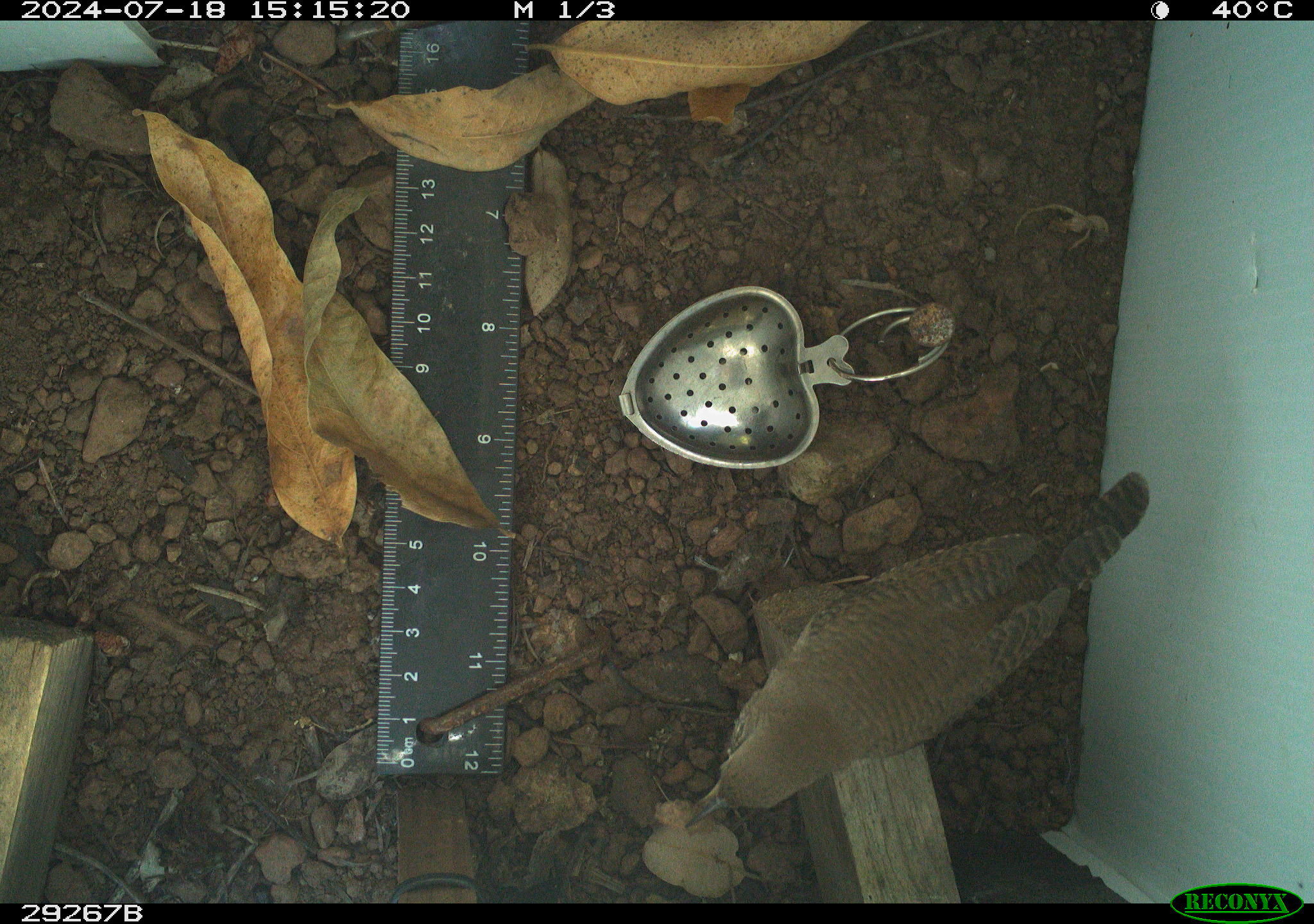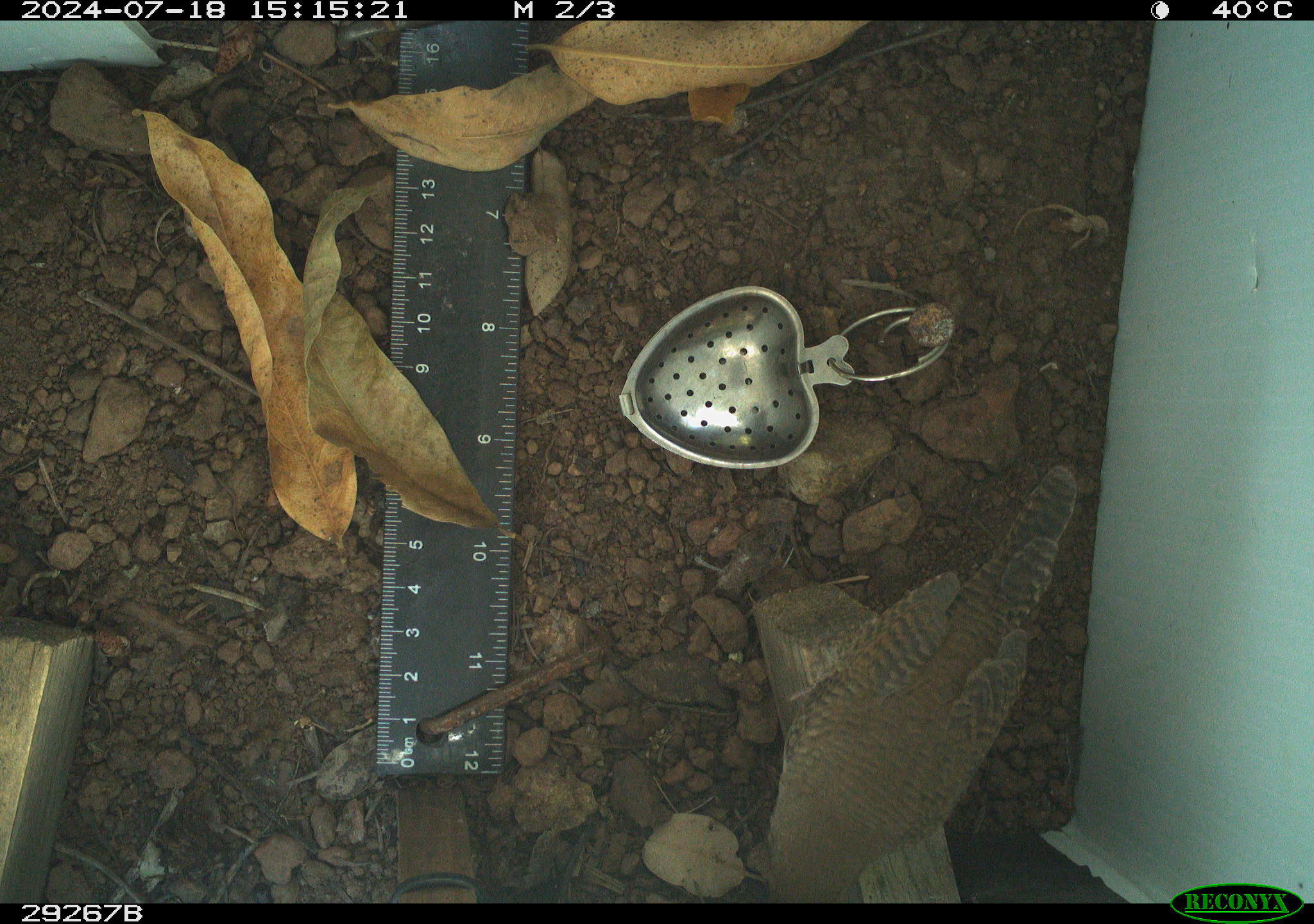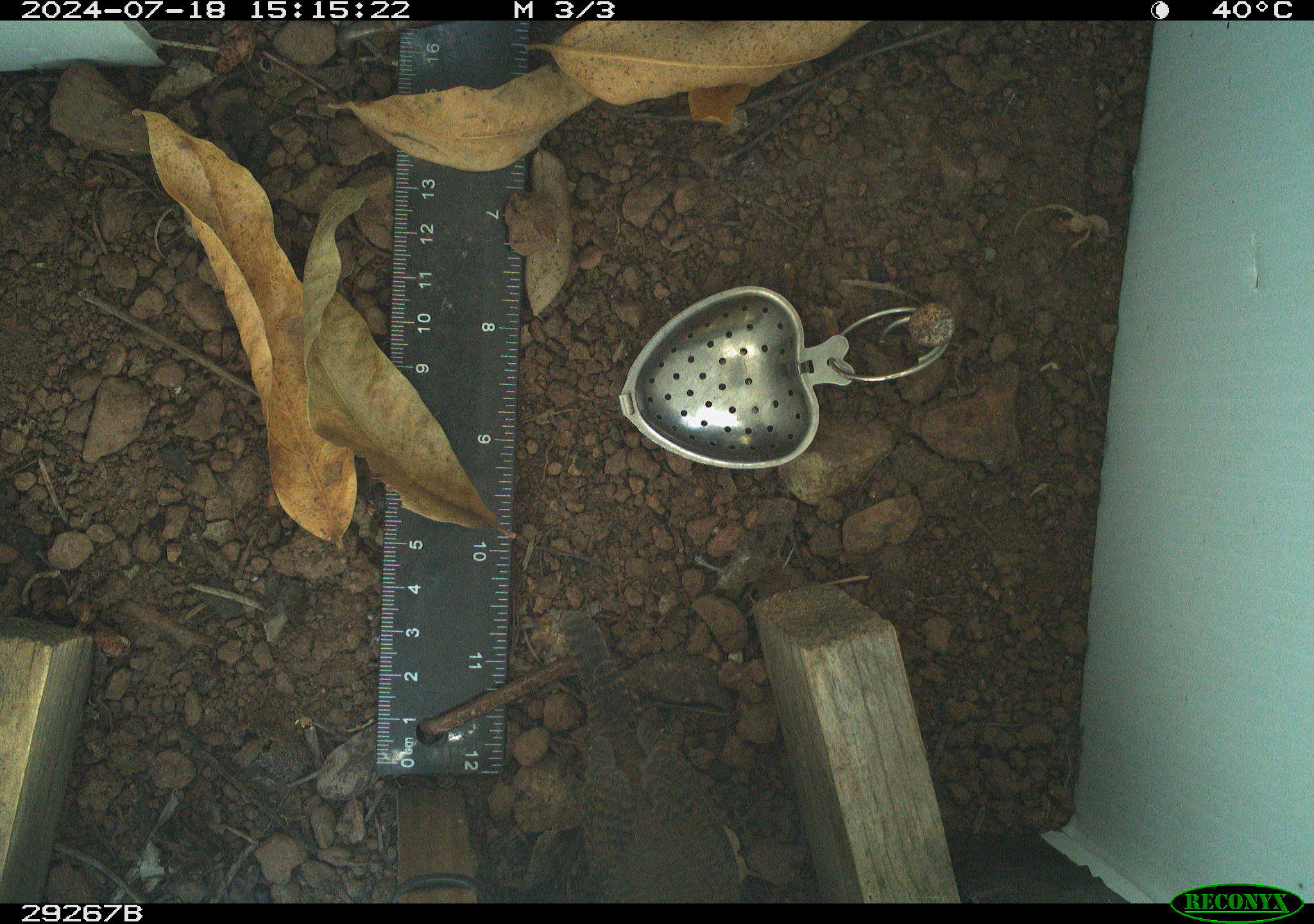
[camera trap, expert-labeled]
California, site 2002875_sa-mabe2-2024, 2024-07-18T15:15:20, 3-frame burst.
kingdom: Animalia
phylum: Chordata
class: Aves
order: Passeriformes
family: Troglodytidae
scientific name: Troglodytidae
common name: wren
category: troglodytidae family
Troglodytidae family (wren) (Troglodytidae).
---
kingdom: Animalia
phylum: Chordata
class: Aves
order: Passeriformes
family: Troglodytidae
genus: Troglodytes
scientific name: Troglodytes aedon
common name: house wren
House wren (Troglodytes aedon).